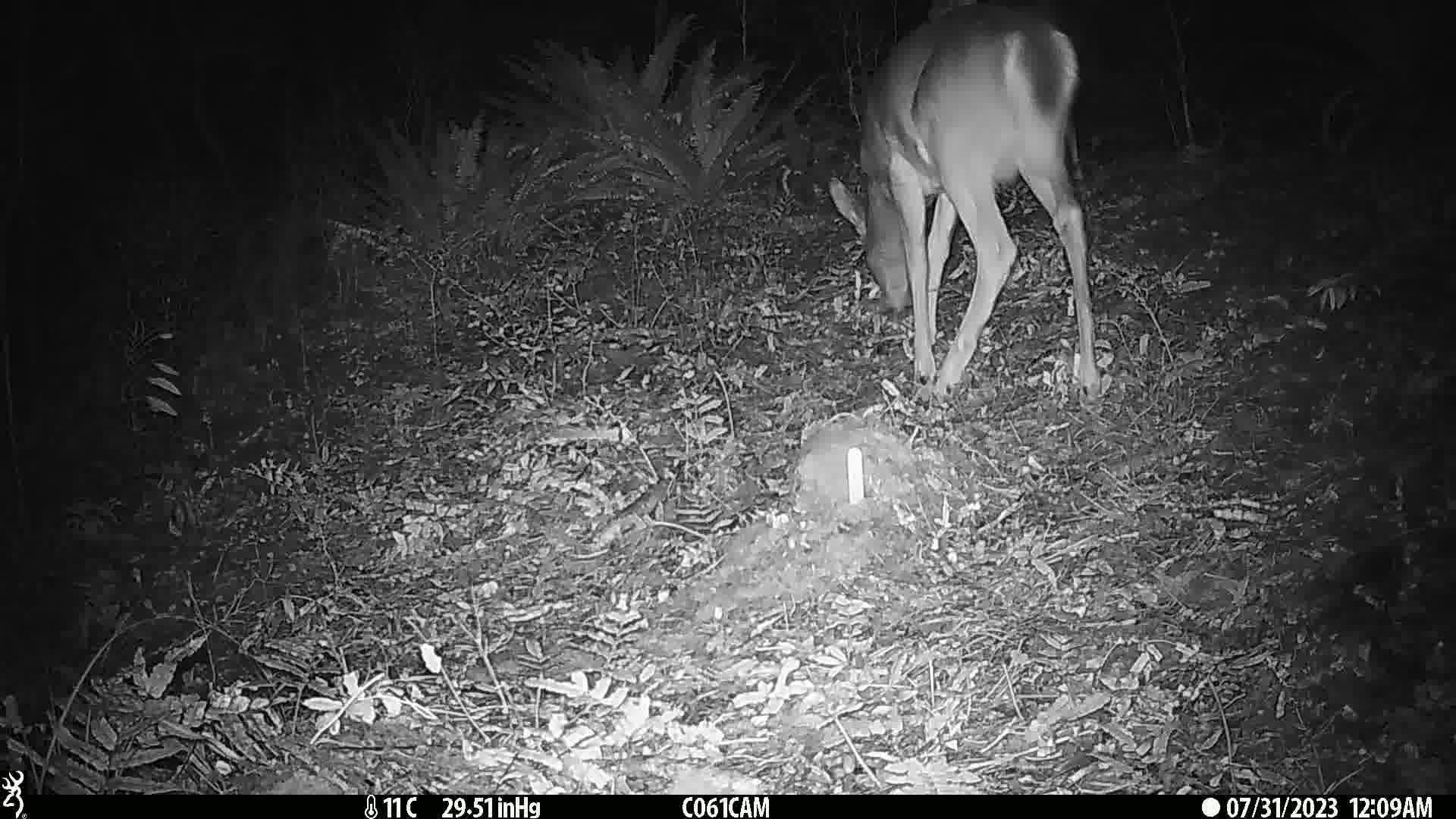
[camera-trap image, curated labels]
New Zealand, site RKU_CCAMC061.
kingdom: Animalia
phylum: Chordata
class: Mammalia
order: Artiodactyla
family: Cervidae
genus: Odocoileus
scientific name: Odocoileus virginianus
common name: white-tailed deer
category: white tailed deer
White tailed deer (white-tailed deer) (Odocoileus virginianus).